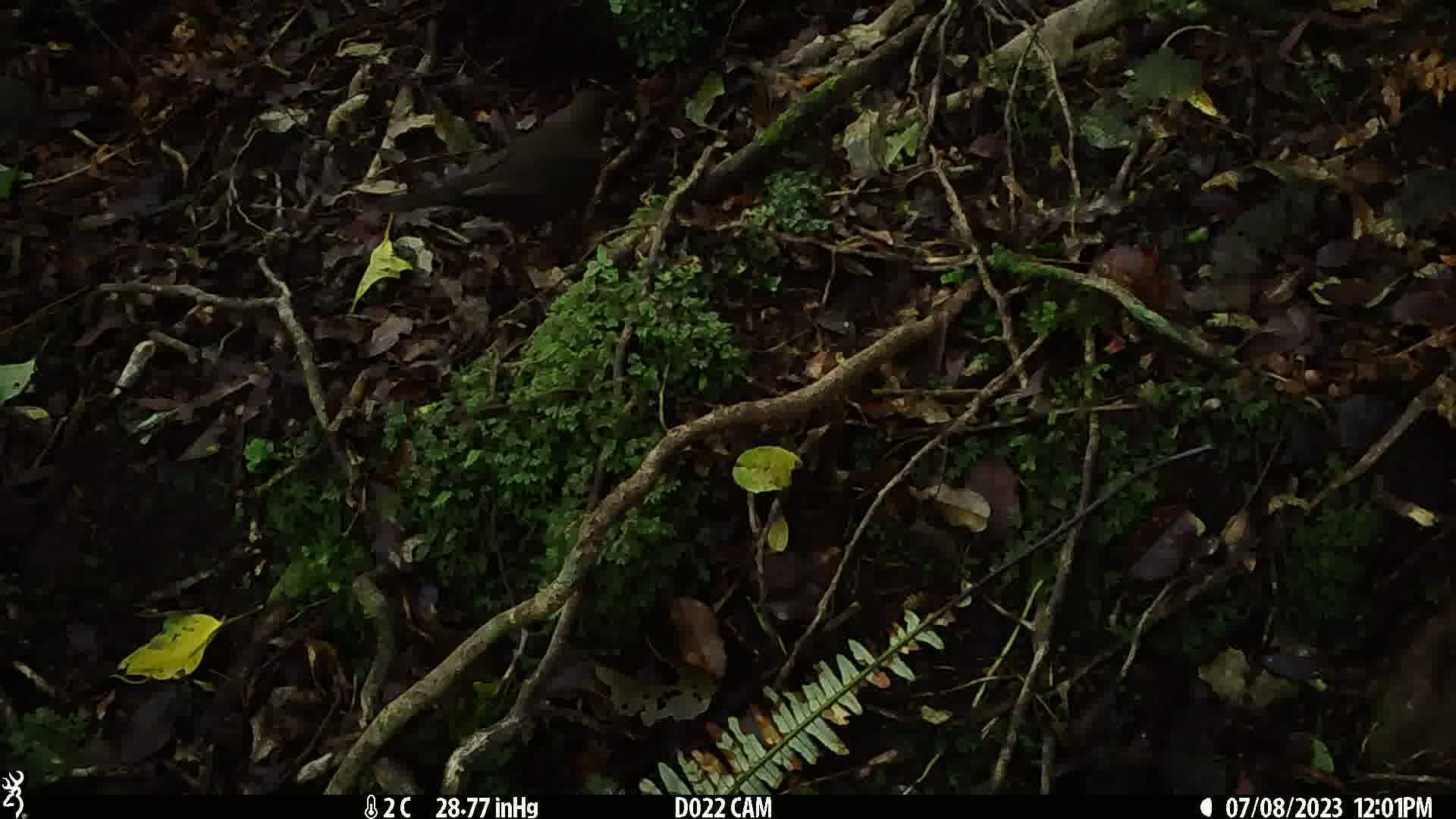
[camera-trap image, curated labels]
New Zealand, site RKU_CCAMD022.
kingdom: Animalia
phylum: Chordata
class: Aves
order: Passeriformes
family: Turdidae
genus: Turdus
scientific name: Turdus merula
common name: eurasian blackbird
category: blackbird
Blackbird (eurasian blackbird) (Turdus merula).